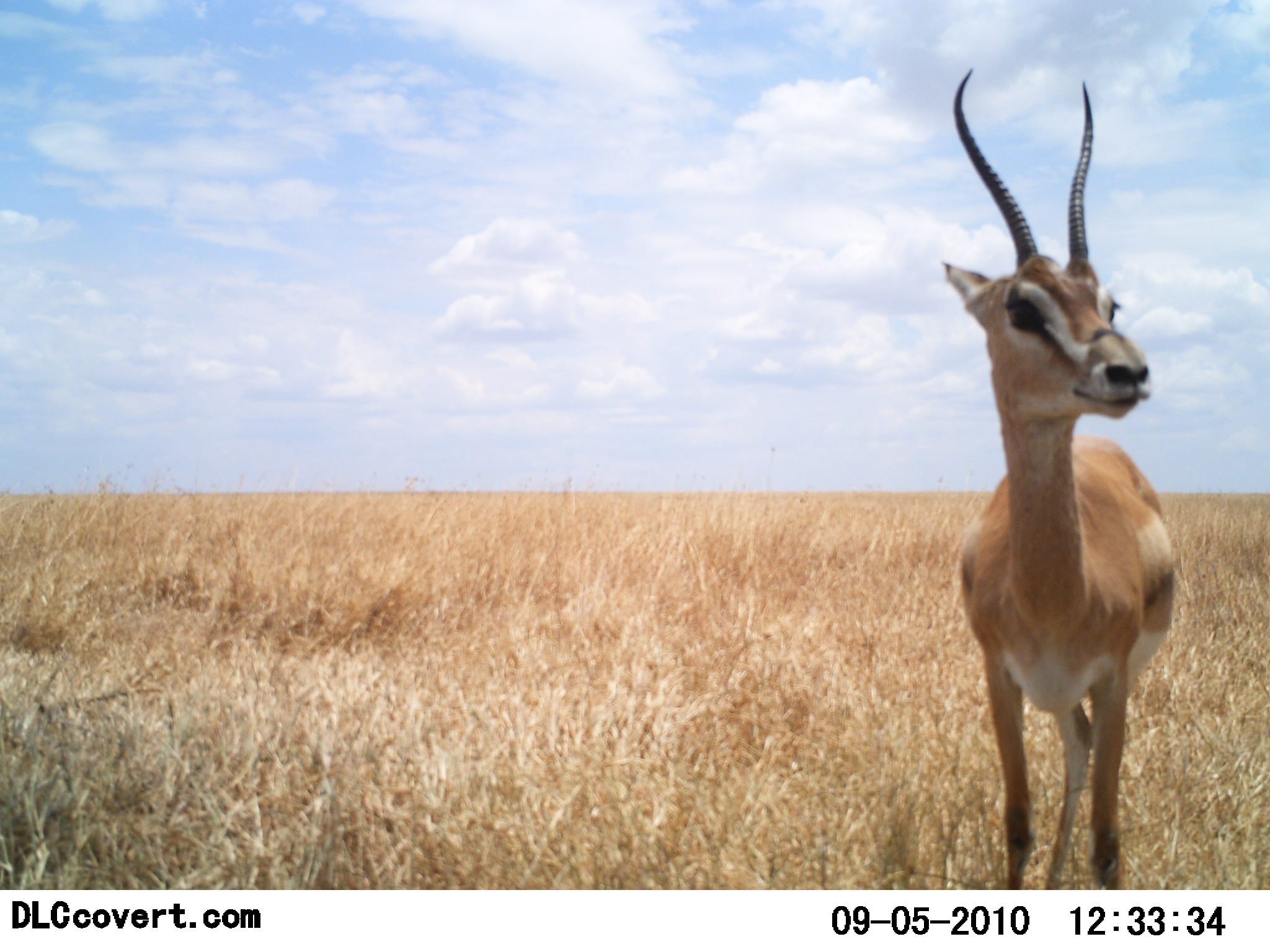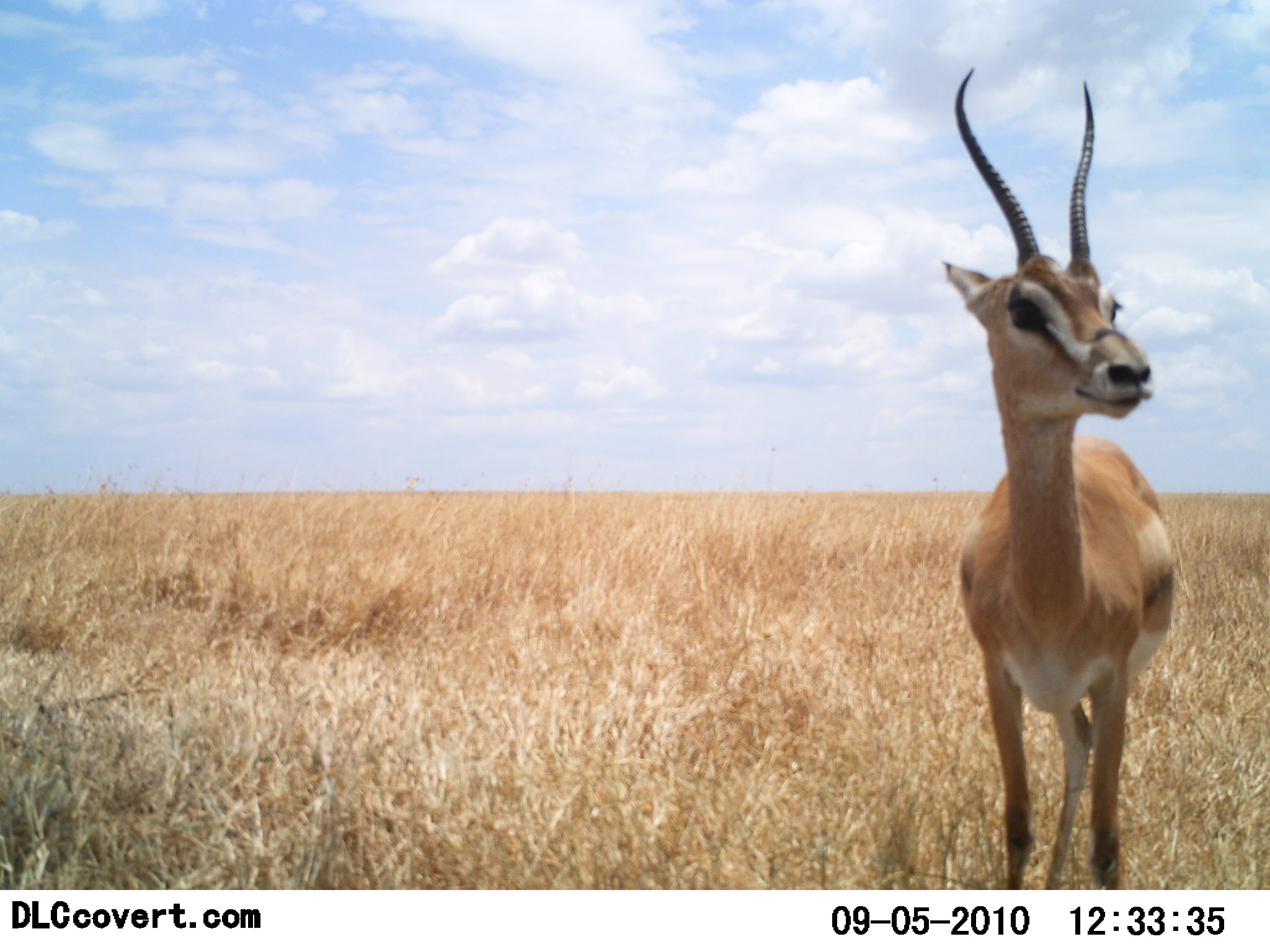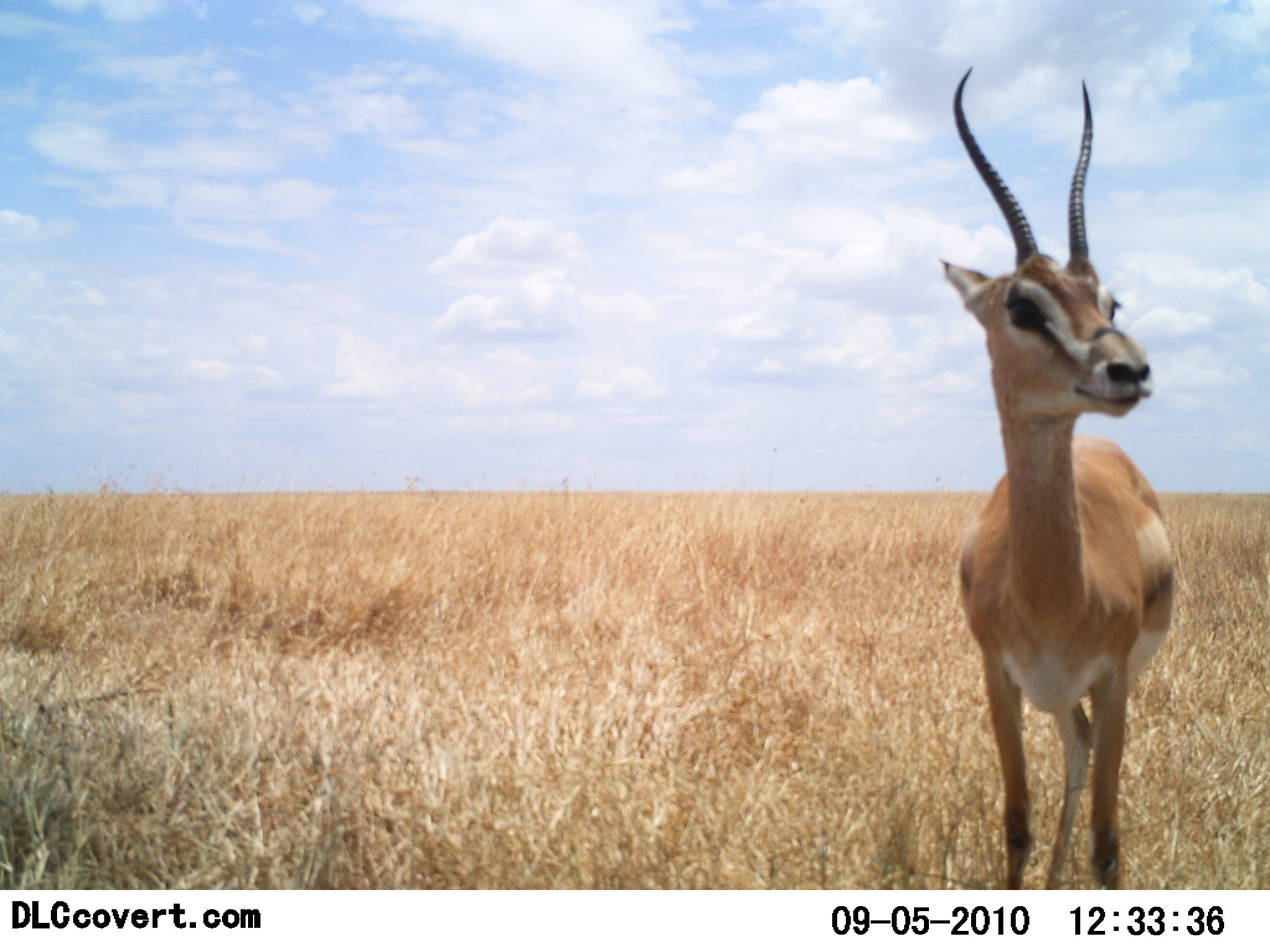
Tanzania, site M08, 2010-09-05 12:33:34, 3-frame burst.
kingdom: Animalia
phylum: Chordata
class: Mammalia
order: Artiodactyla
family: Bovidae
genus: Nanger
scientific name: Nanger granti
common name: grant's gazelle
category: gazellegrants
Gazellegrants (grant's gazelle) (Nanger granti), count 1. Behavior (volunteer vote fractions): standing 100%, resting 6%, moving 0%, interacting 0%. Young present (vote fraction): 0%. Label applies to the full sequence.